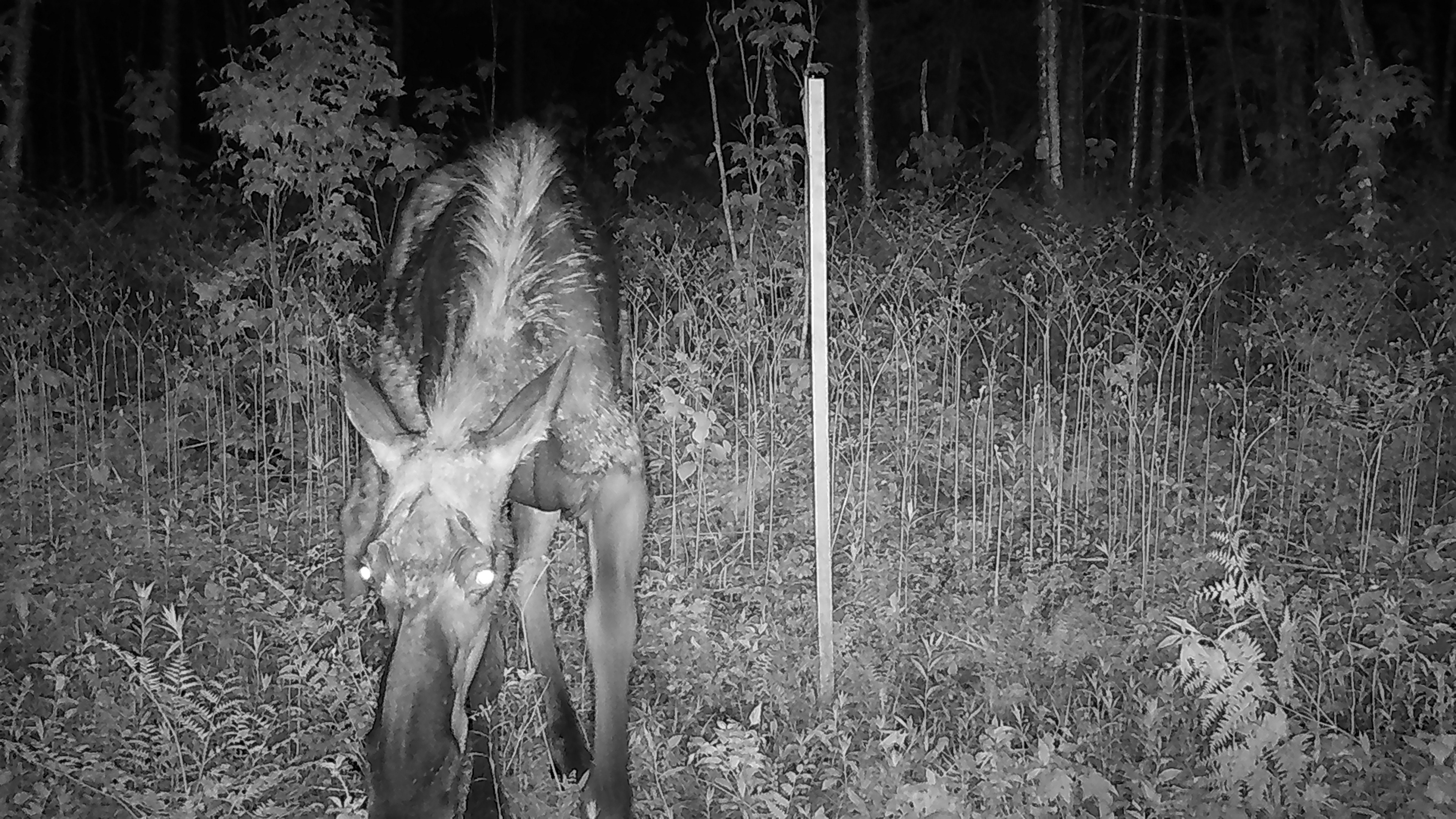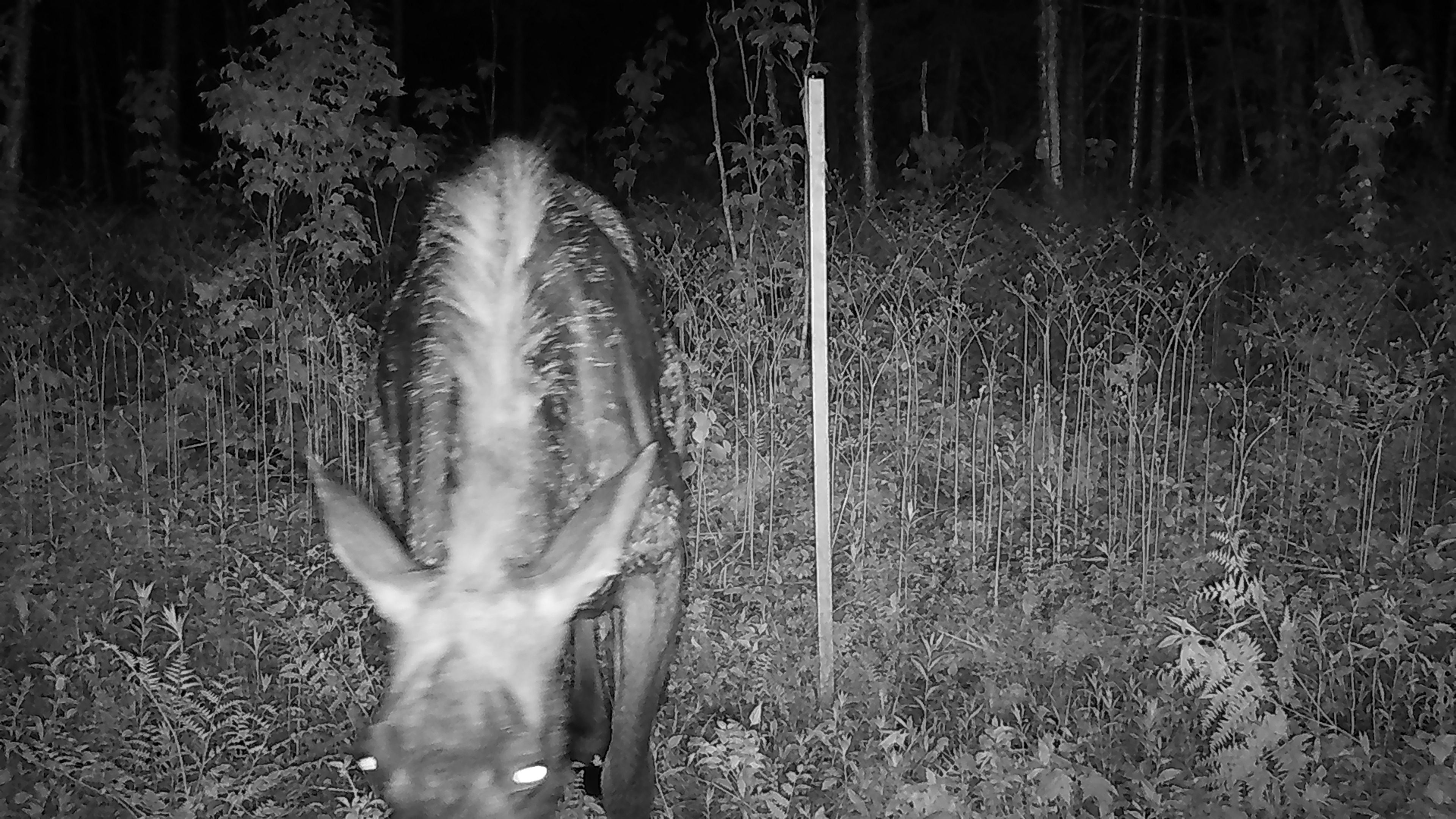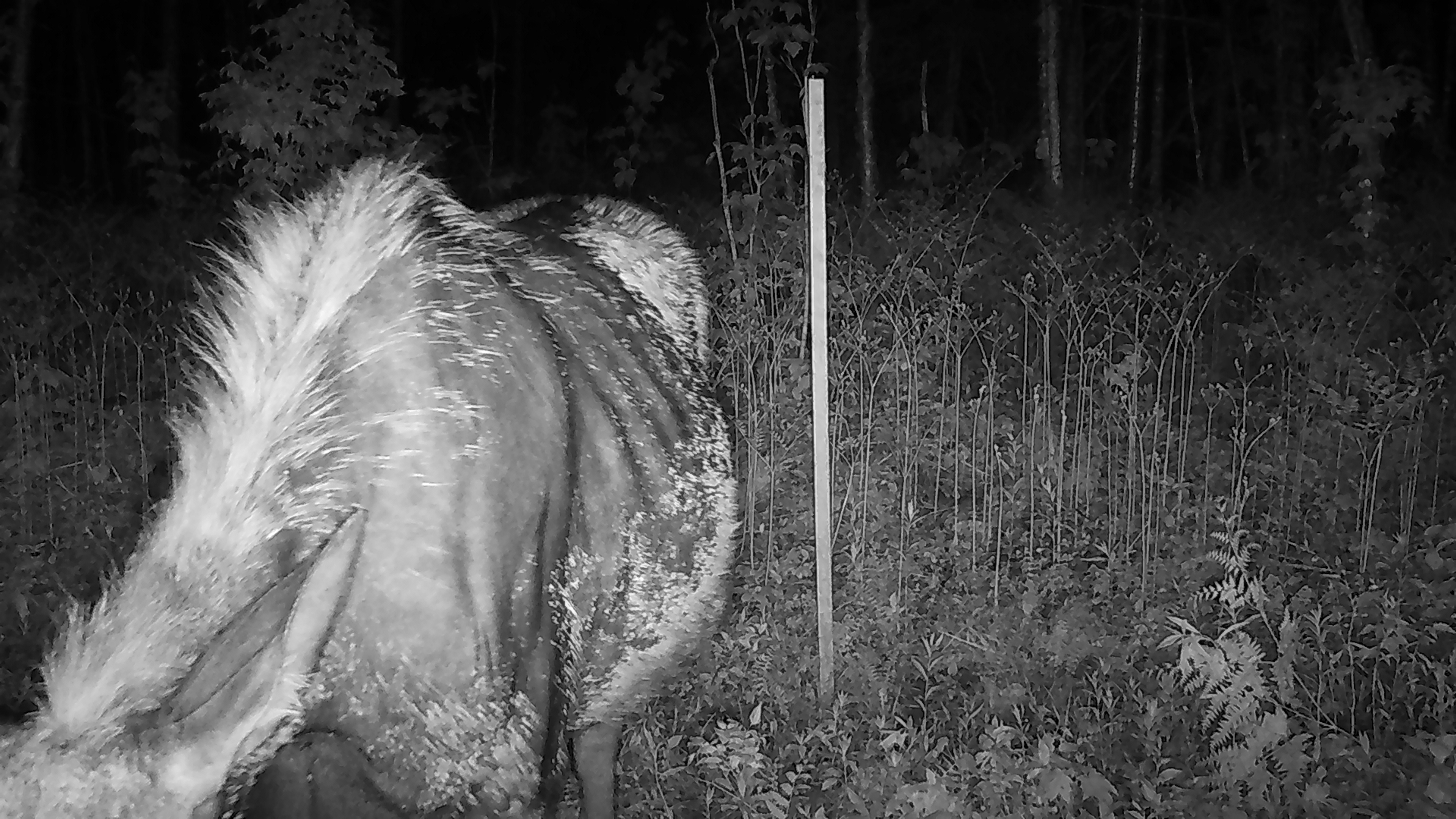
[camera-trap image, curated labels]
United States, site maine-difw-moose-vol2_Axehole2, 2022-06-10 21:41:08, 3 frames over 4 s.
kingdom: Animalia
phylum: Chordata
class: Mammalia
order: Artiodactyla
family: Cervidae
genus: Alces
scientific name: Alces alces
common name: moose